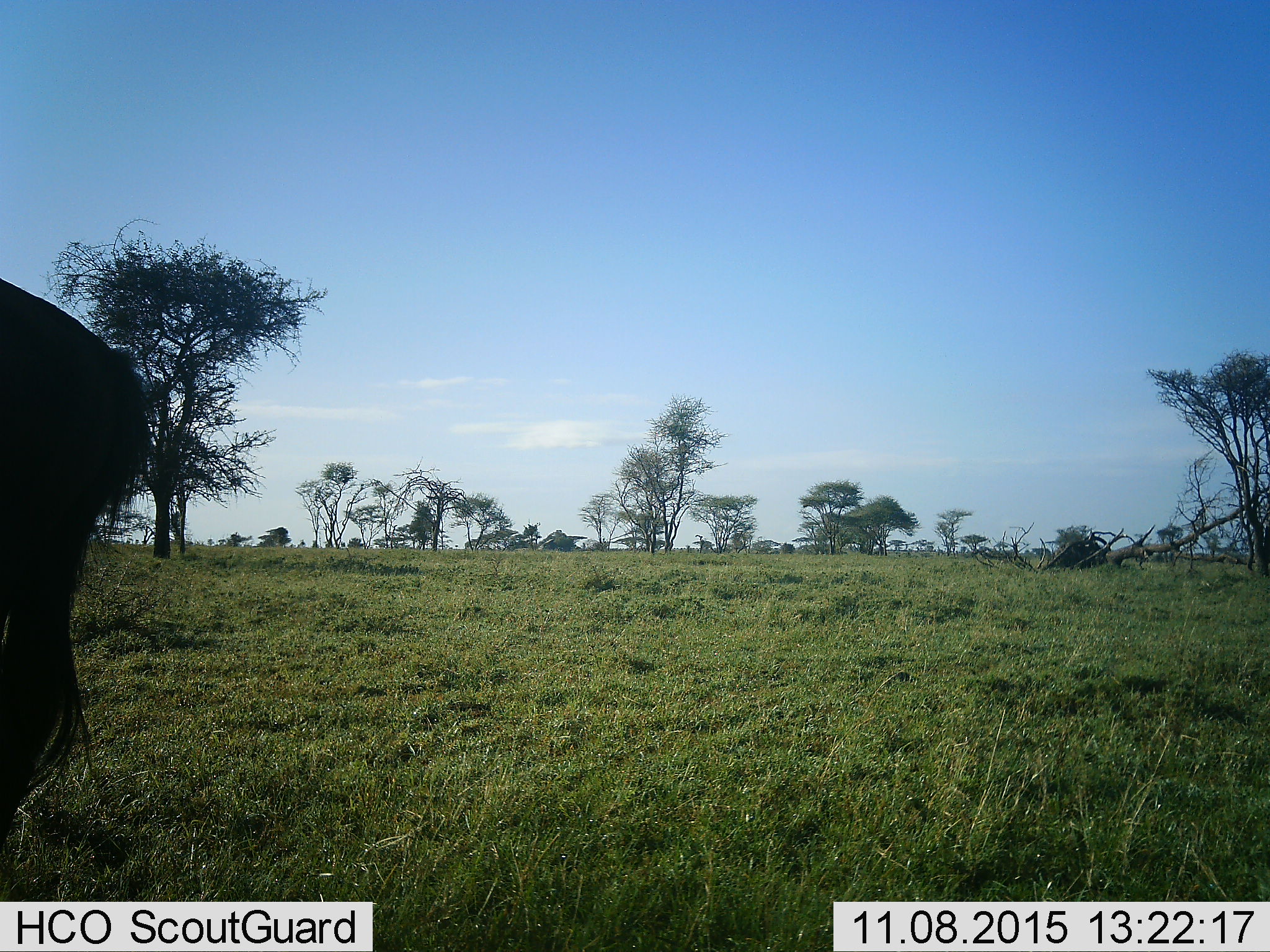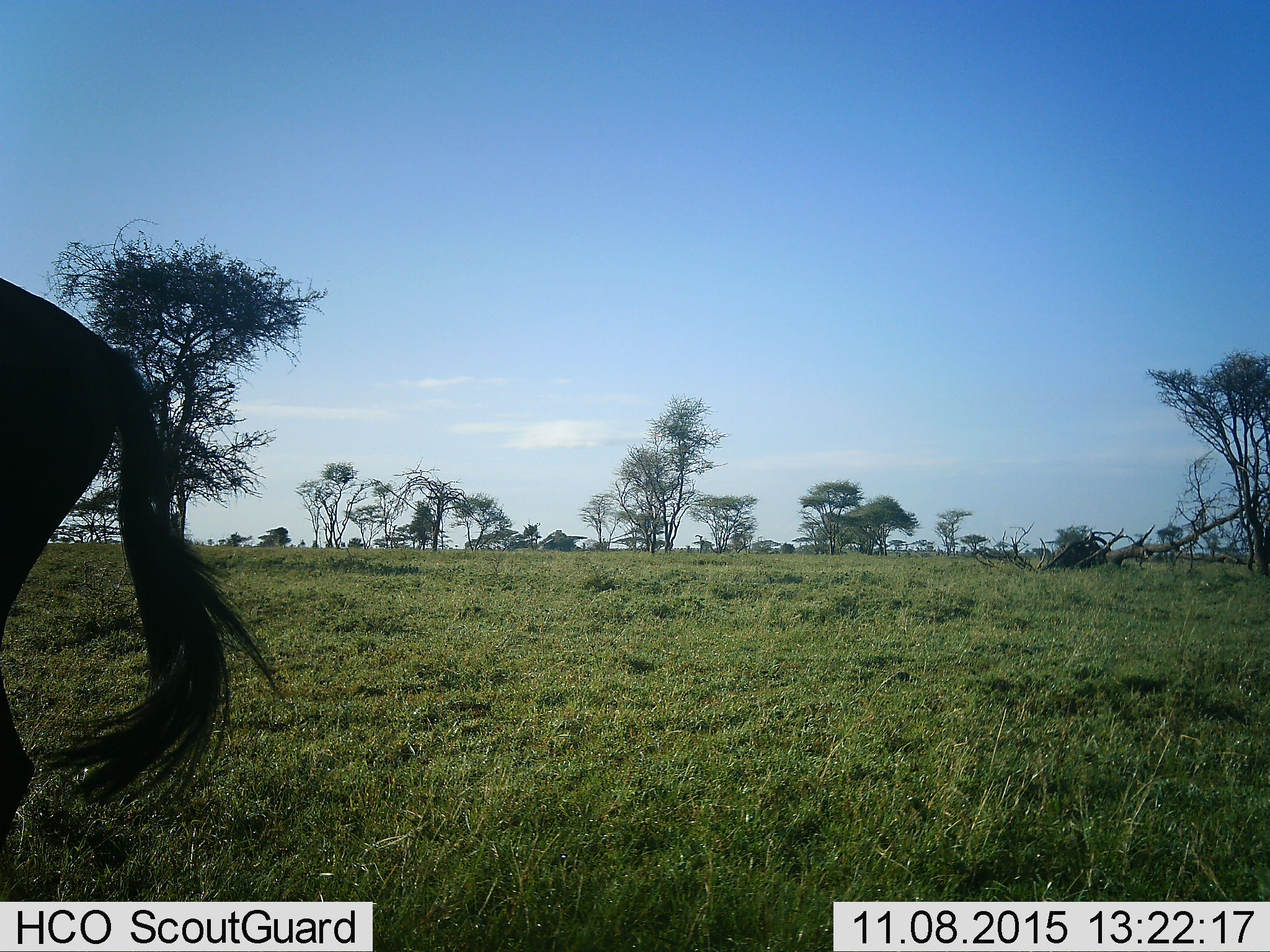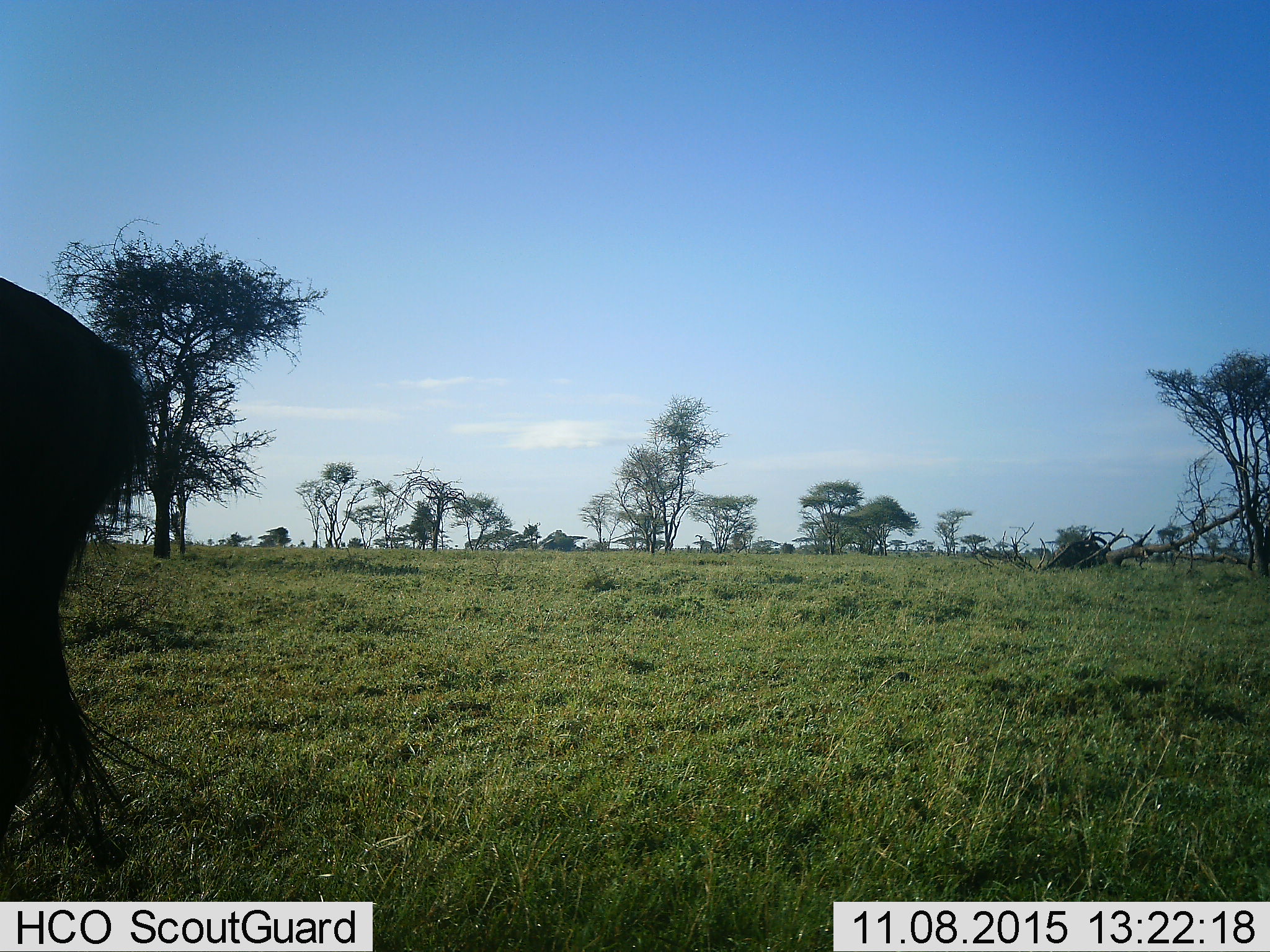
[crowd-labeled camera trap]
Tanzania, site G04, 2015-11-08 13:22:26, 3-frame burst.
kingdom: Animalia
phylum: Chordata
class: Mammalia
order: Artiodactyla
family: Bovidae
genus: Connochaetes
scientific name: Connochaetes taurinus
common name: blue wildebeest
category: wildebeest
Wildebeest (blue wildebeest) (Connochaetes taurinus), count 1. Behavior (volunteer vote fractions): standing 83%, resting 0%, moving 17%, interacting 0%. Young present (vote fraction): 0%. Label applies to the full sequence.